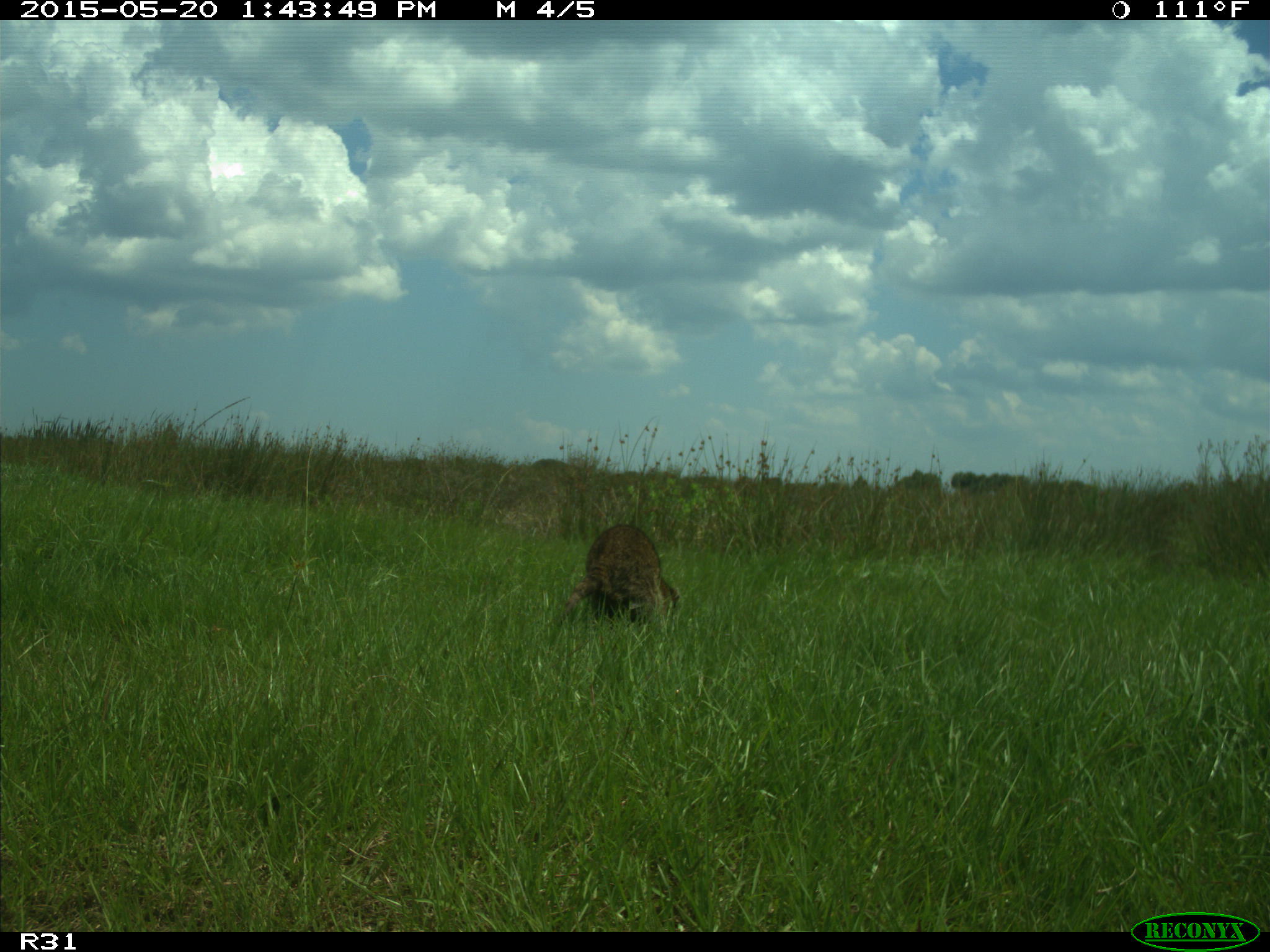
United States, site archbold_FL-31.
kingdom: Animalia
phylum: Chordata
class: Mammalia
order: Carnivora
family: Procyonidae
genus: Procyon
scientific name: Procyon lotor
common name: common raccoon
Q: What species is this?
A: Procyon lotor (common raccoon).